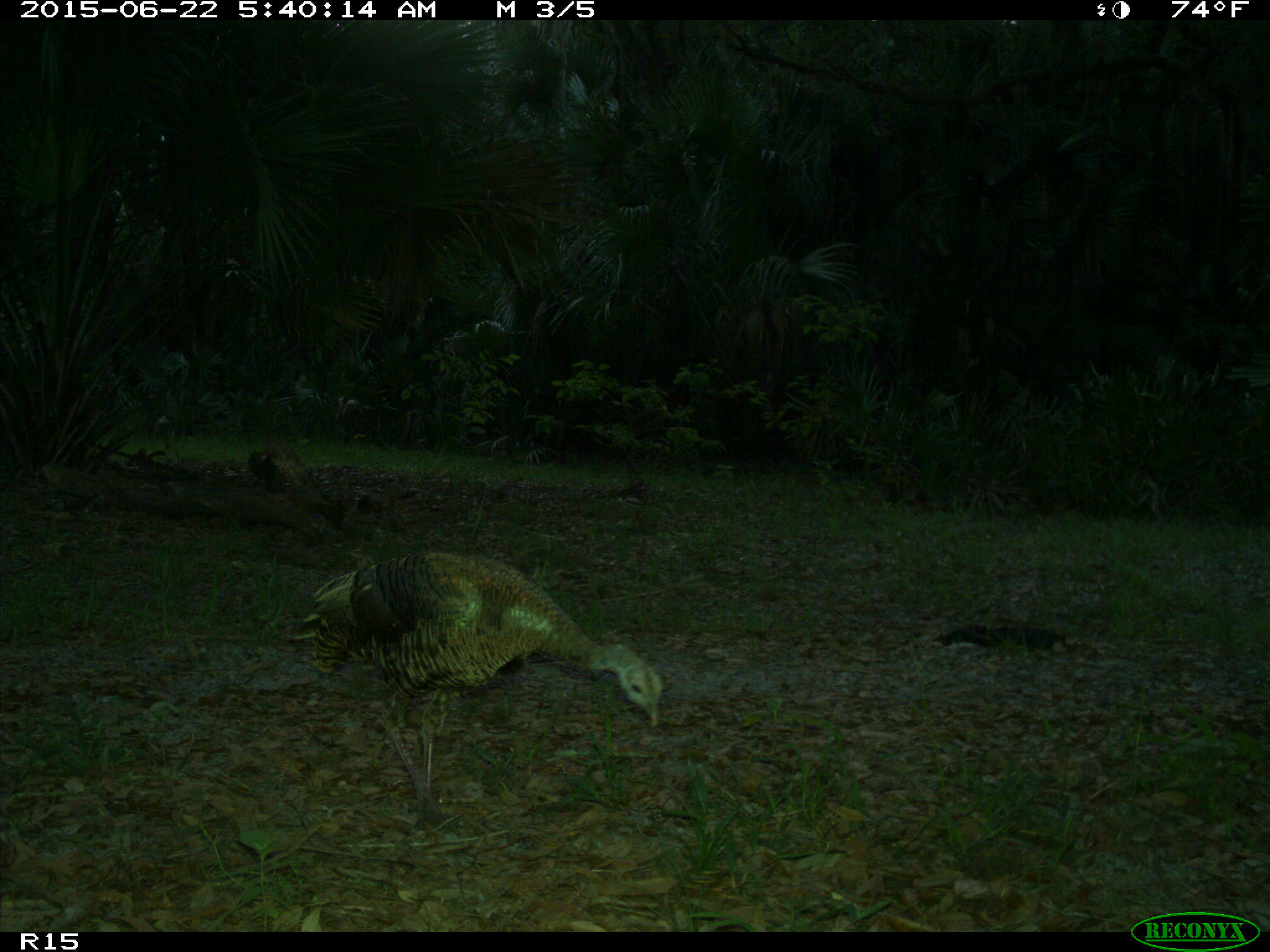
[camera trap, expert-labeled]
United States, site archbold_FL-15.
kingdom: Animalia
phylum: Chordata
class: Aves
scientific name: Aves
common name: birds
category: unidentified bird